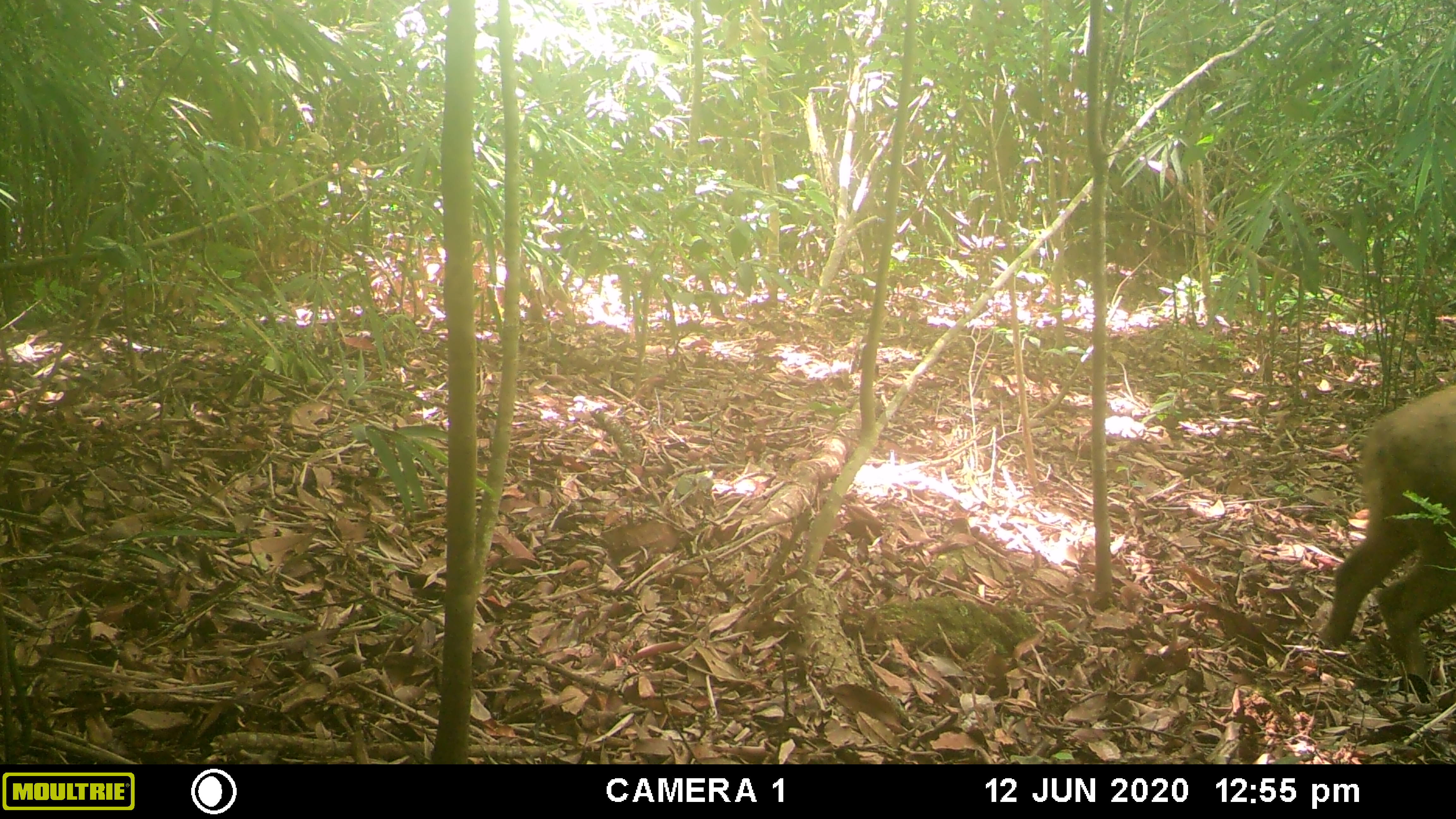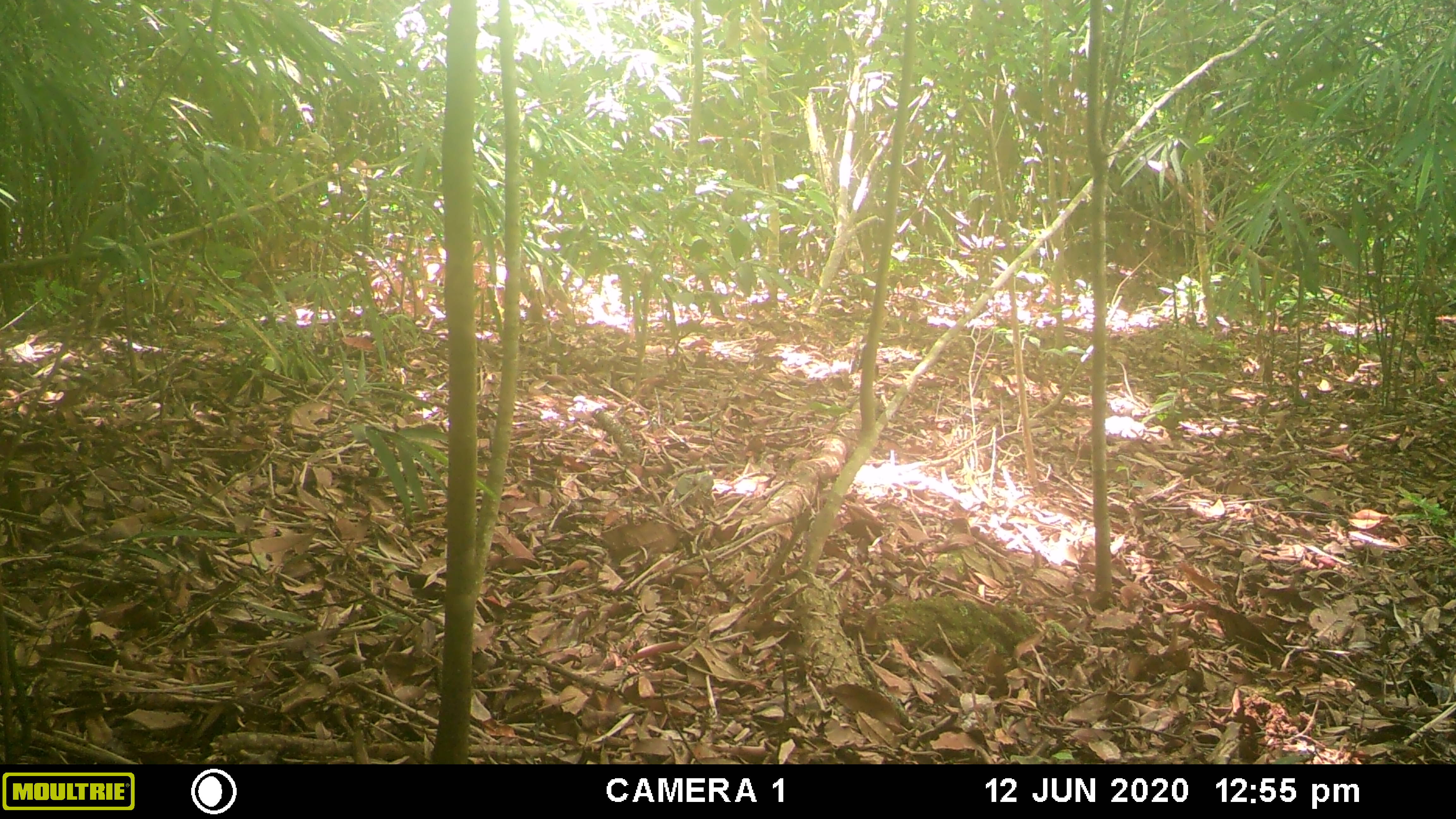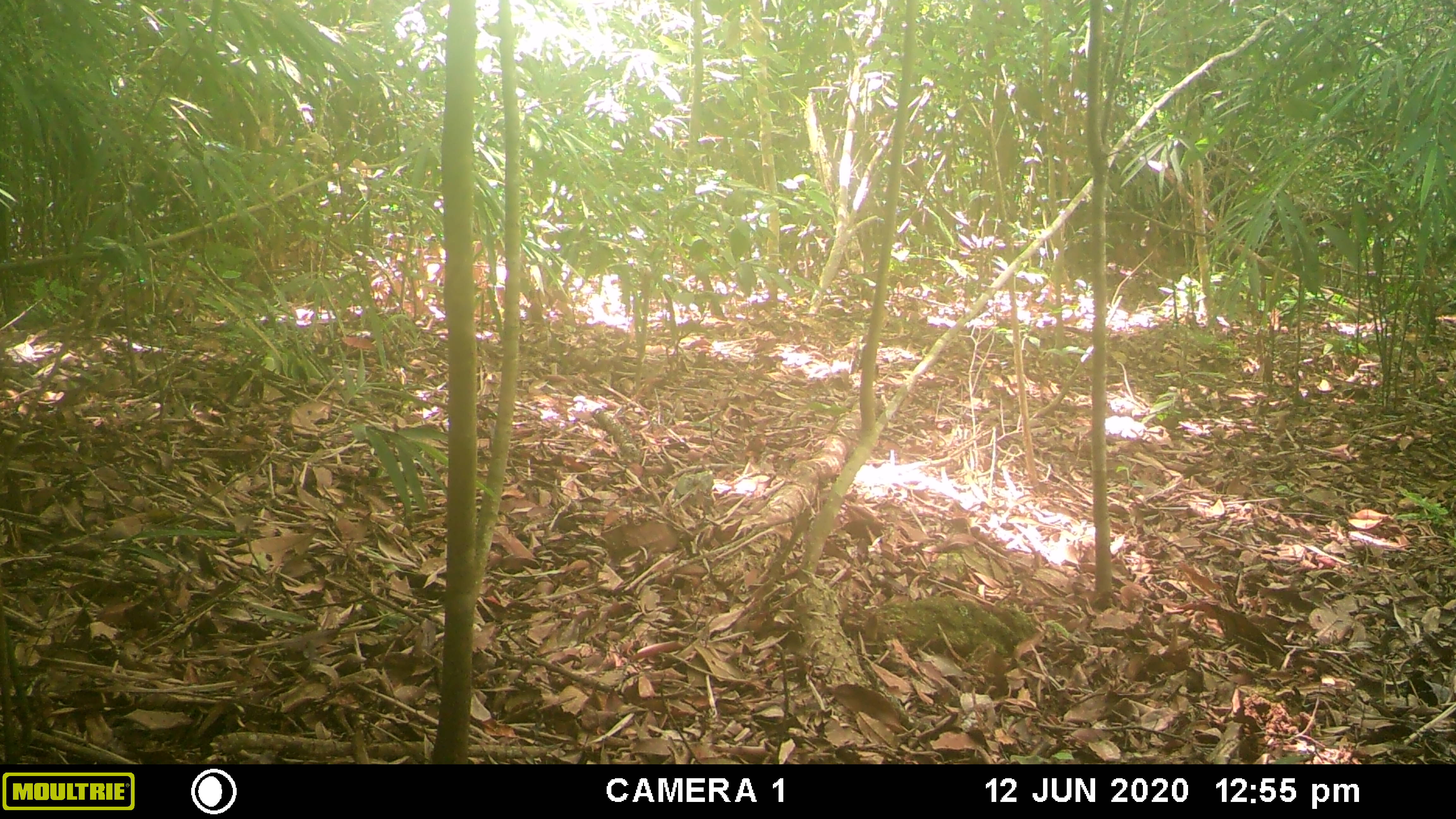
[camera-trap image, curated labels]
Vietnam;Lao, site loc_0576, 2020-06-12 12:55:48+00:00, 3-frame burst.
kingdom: Animalia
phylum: Chordata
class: Mammalia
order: Artiodactyla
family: Suidae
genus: Sus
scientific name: Sus scrofa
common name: eurasian wild pig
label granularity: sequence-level